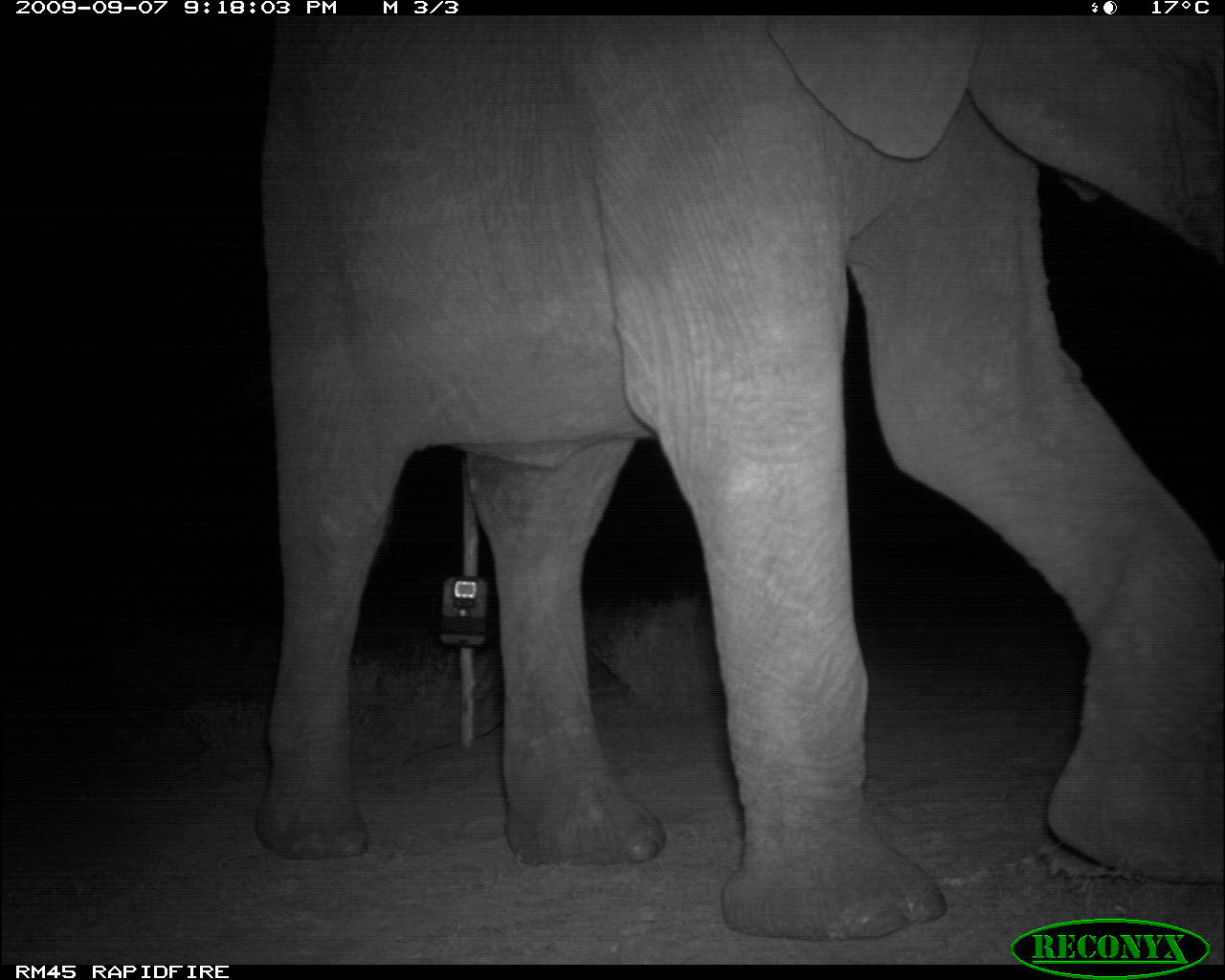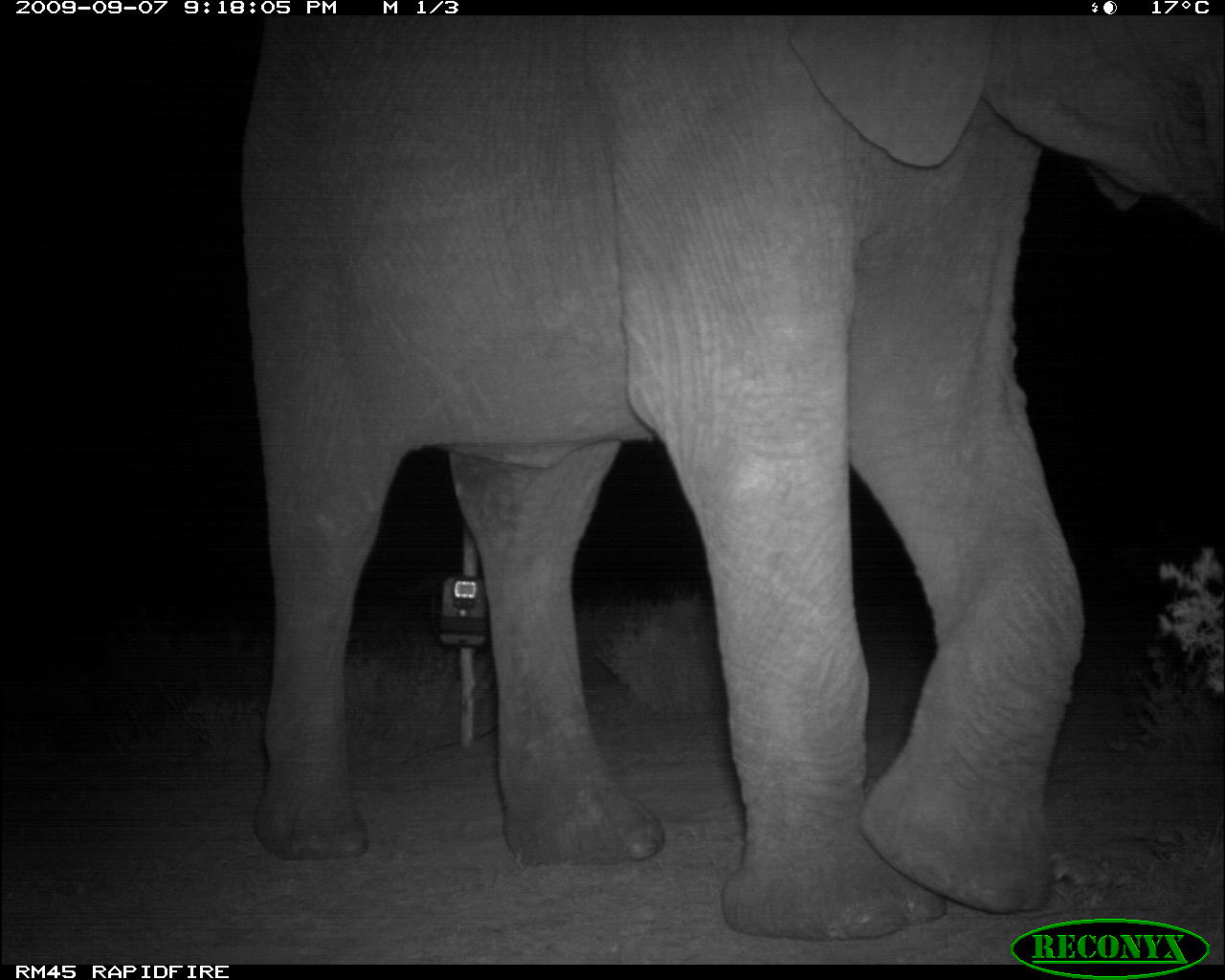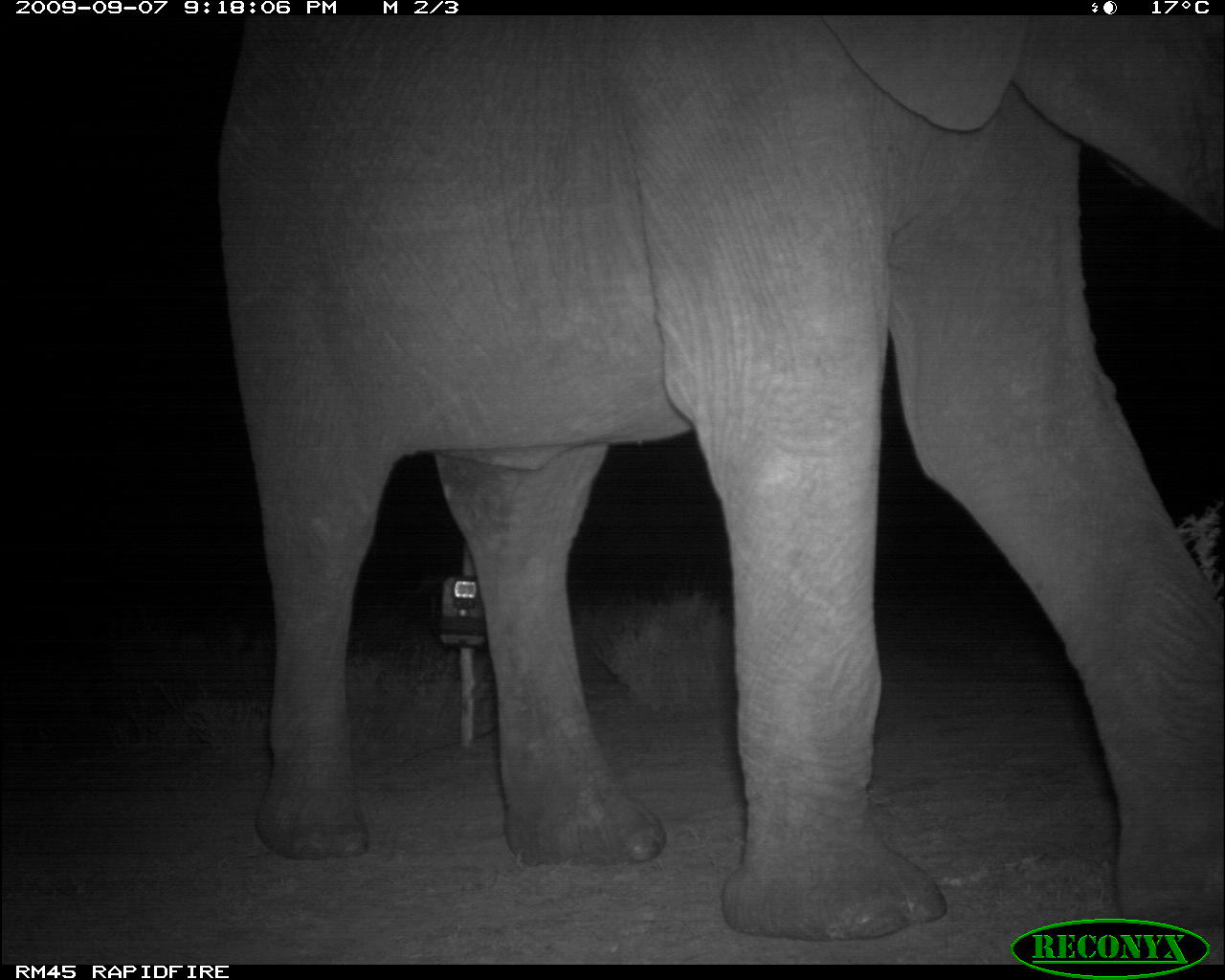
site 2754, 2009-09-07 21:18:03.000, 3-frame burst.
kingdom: Animalia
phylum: Chordata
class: Mammalia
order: Proboscidea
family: Elephantidae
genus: Loxodonta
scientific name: Loxodonta africana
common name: african bush elephant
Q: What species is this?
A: Loxodonta africana (african bush elephant).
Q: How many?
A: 1.